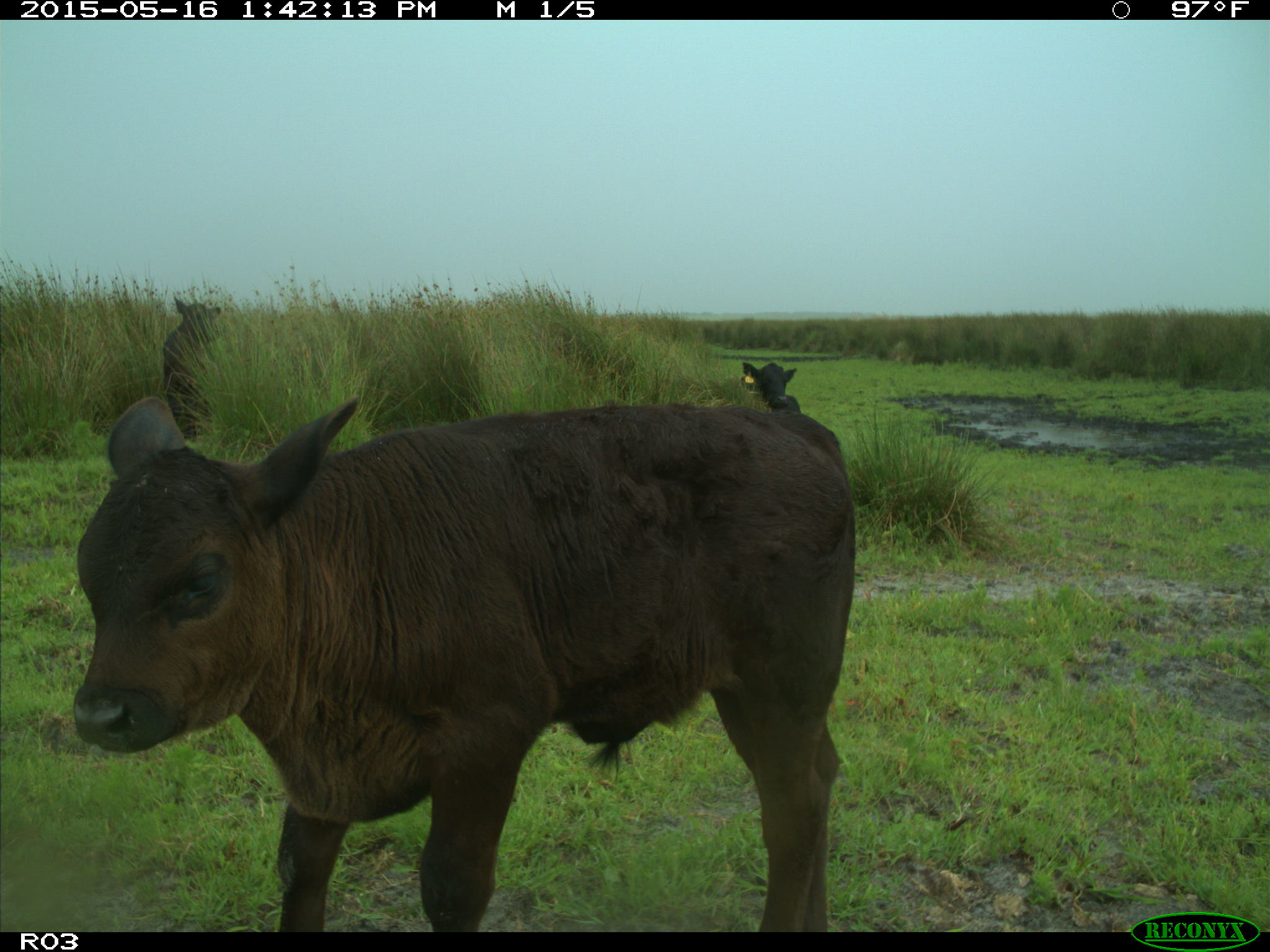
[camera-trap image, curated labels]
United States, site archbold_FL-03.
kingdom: Animalia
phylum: Chordata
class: Mammalia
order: Artiodactyla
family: Bovidae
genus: Bos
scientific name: Bos taurus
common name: domestic cow